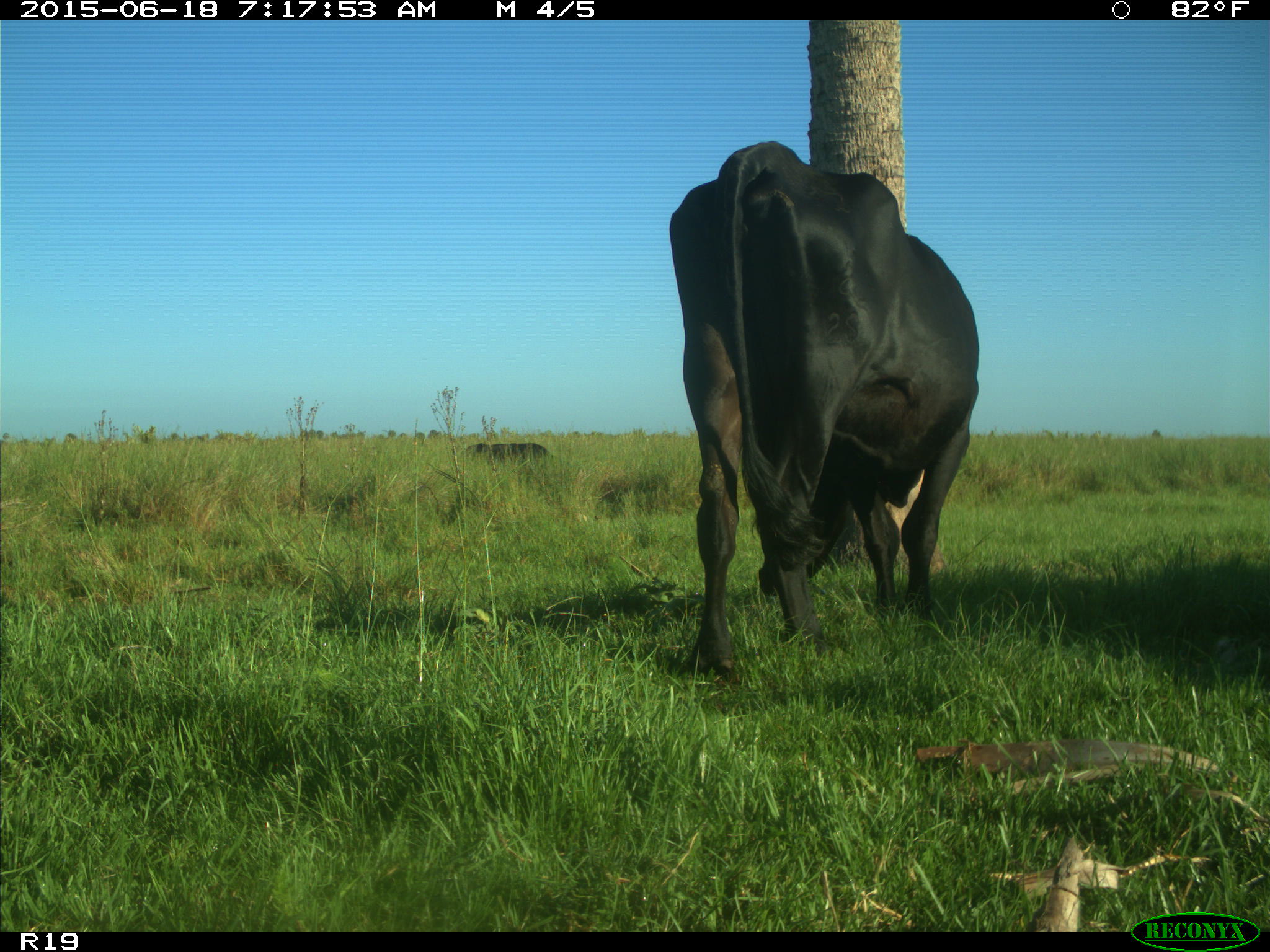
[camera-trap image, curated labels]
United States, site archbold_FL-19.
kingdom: Animalia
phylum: Chordata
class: Mammalia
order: Artiodactyla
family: Bovidae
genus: Bos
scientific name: Bos taurus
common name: domestic cow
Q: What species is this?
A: Bos taurus (domestic cow).